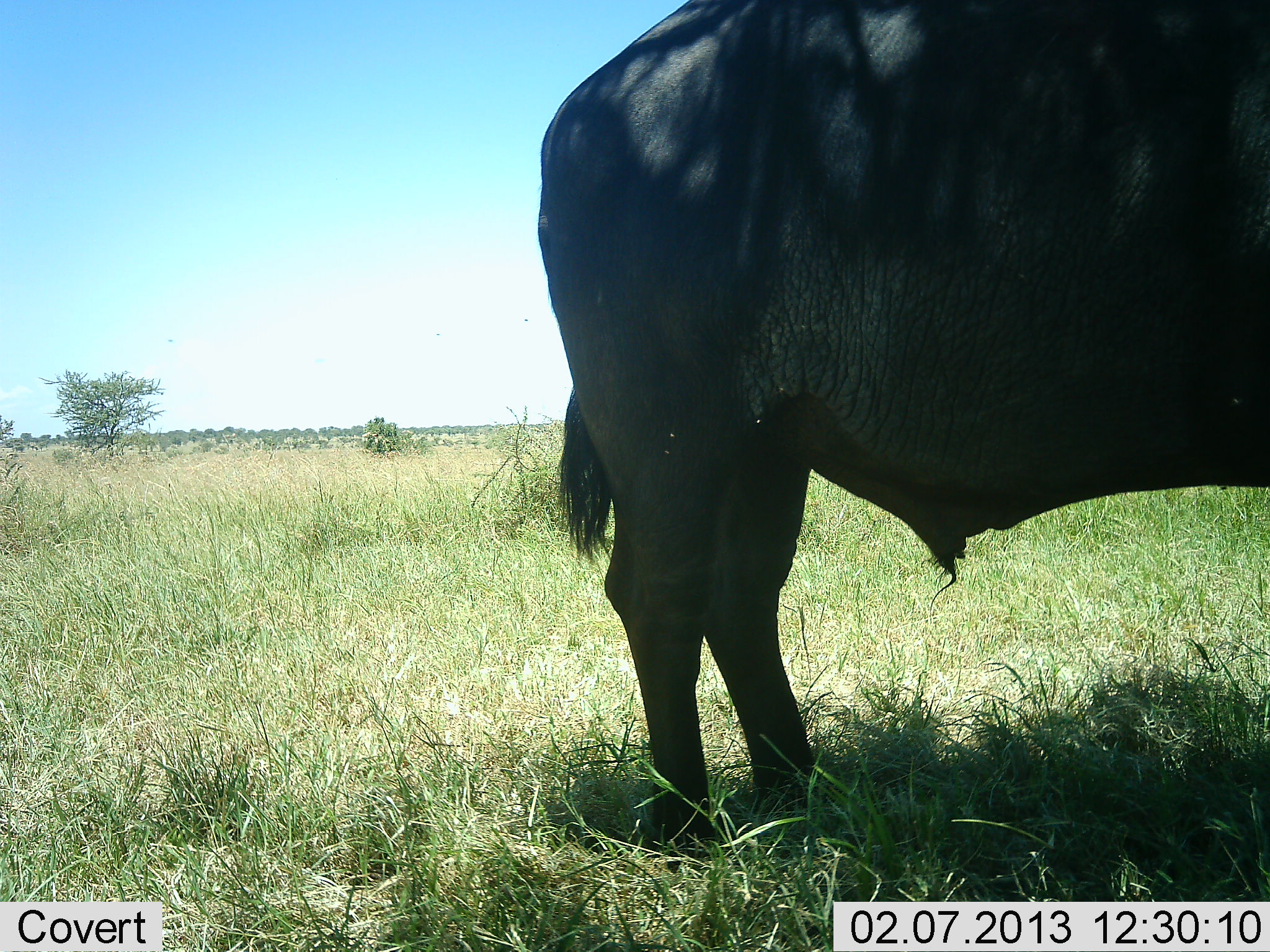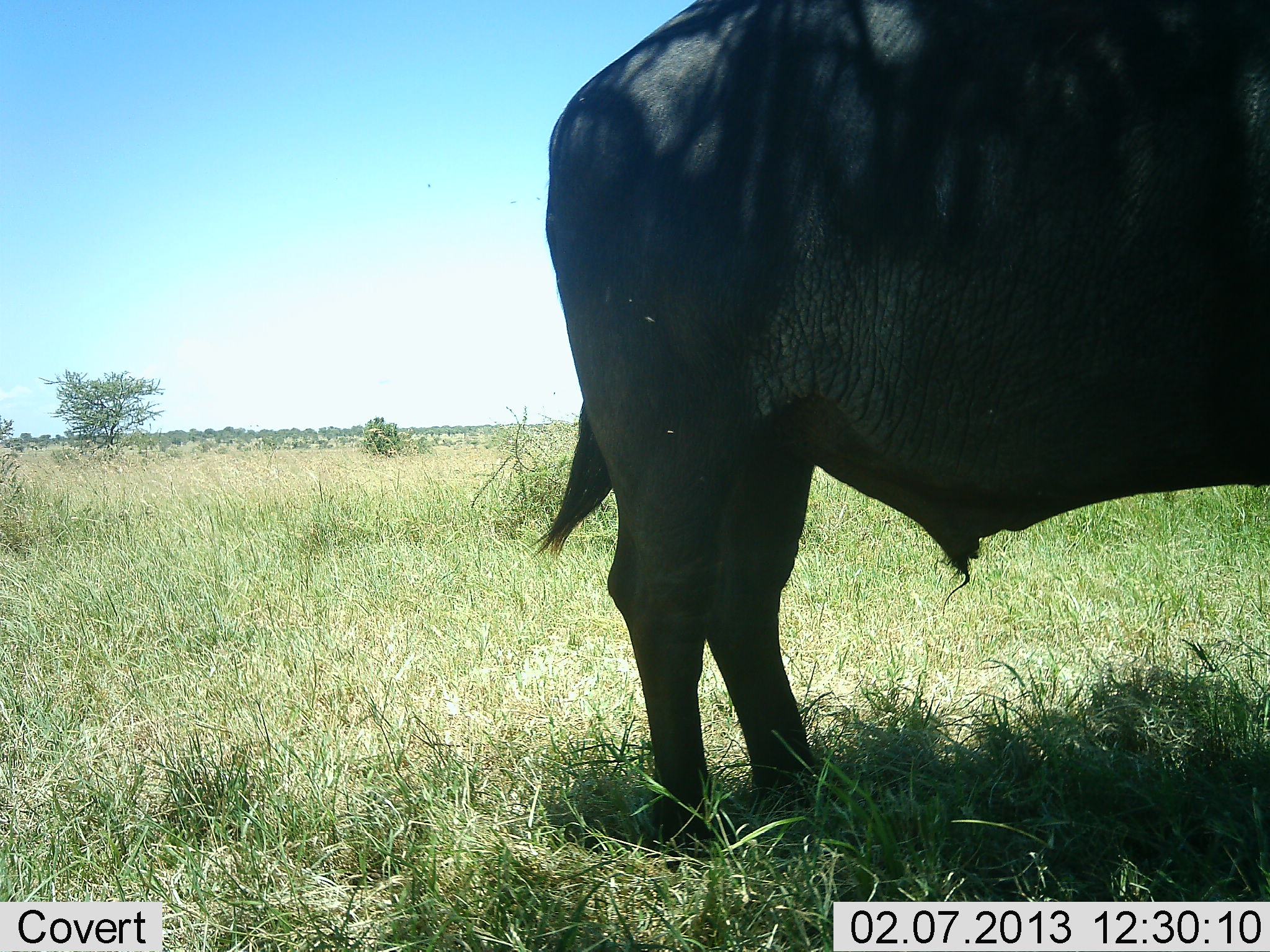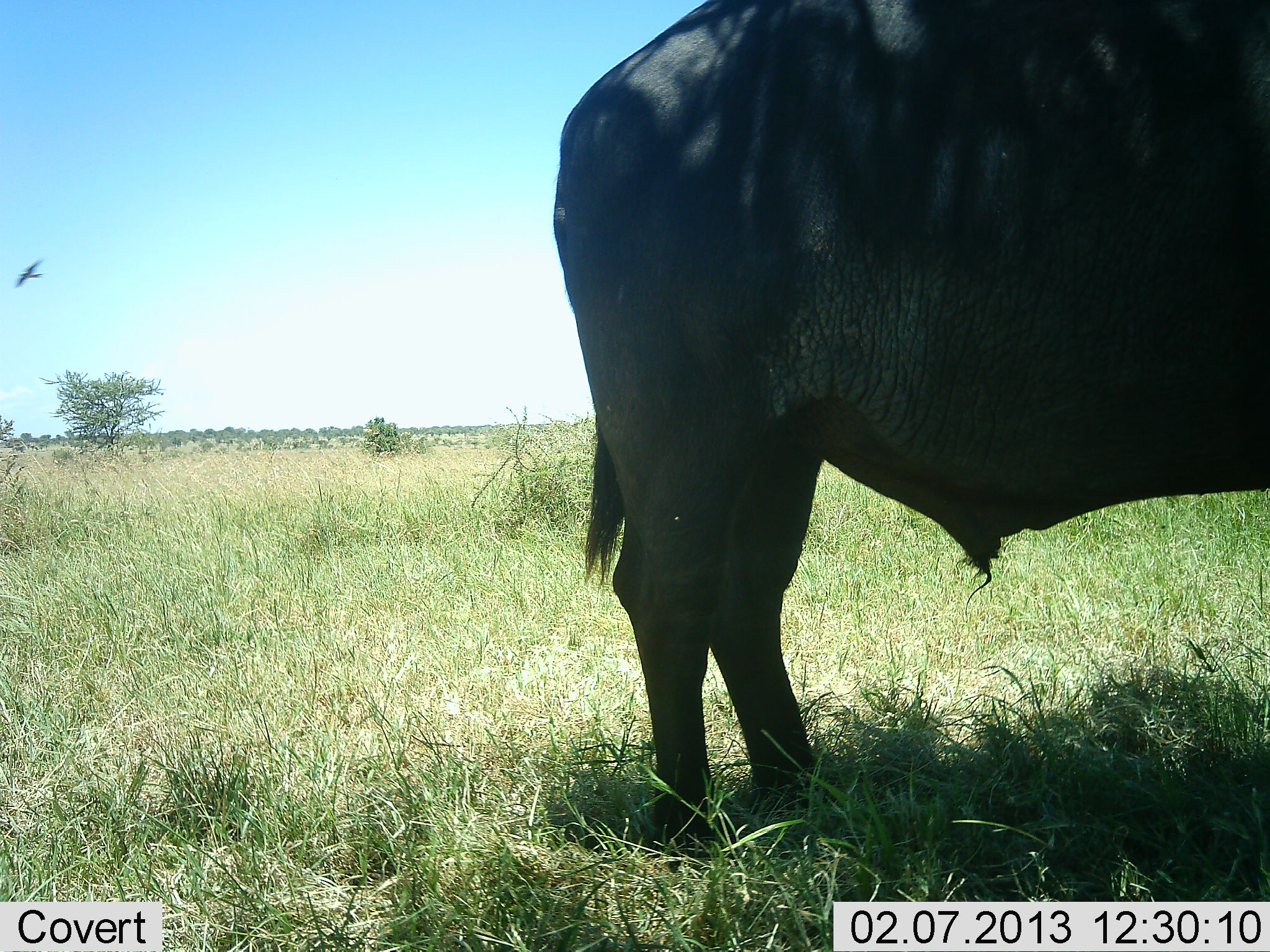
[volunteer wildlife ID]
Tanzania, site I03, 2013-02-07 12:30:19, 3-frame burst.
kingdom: Animalia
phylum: Chordata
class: Mammalia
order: Artiodactyla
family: Bovidae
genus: Syncerus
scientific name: Syncerus caffer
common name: cape buffalo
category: buffalo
Buffalo (cape buffalo) (Syncerus caffer), count 1. Behavior (volunteer vote fractions): standing 98%, resting 0%, moving 2%, interacting 0%. Young present (vote fraction): 0%. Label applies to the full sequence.